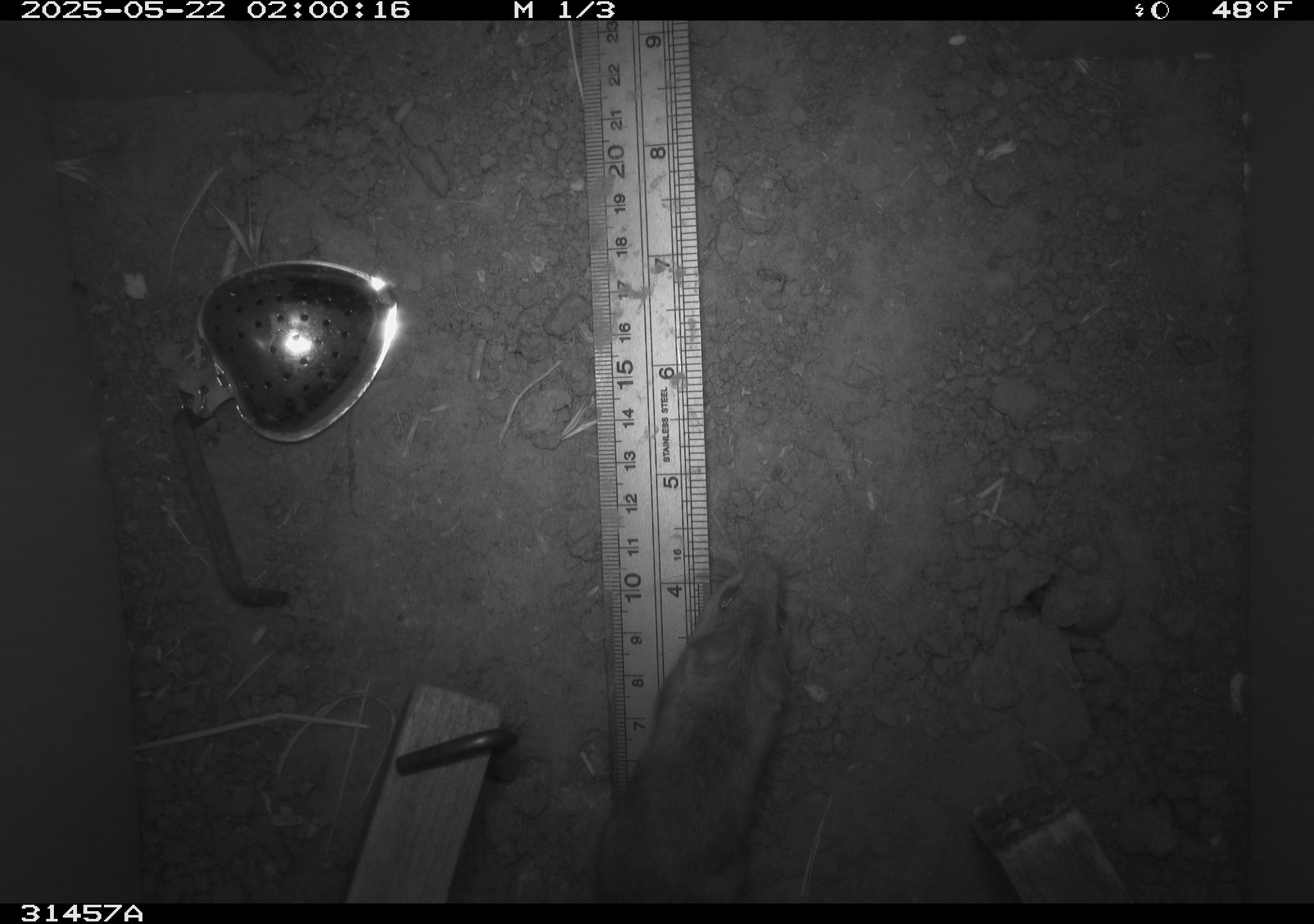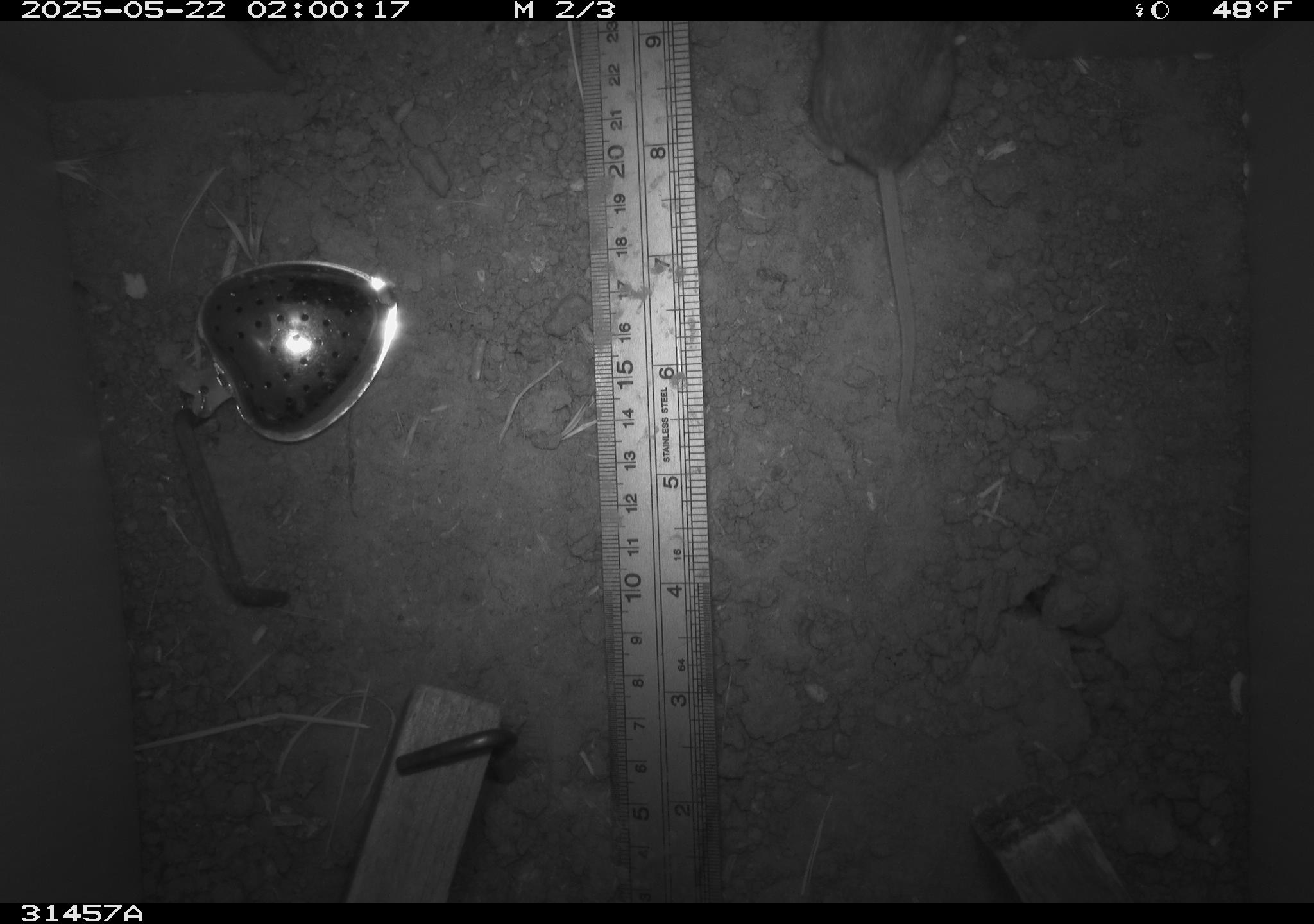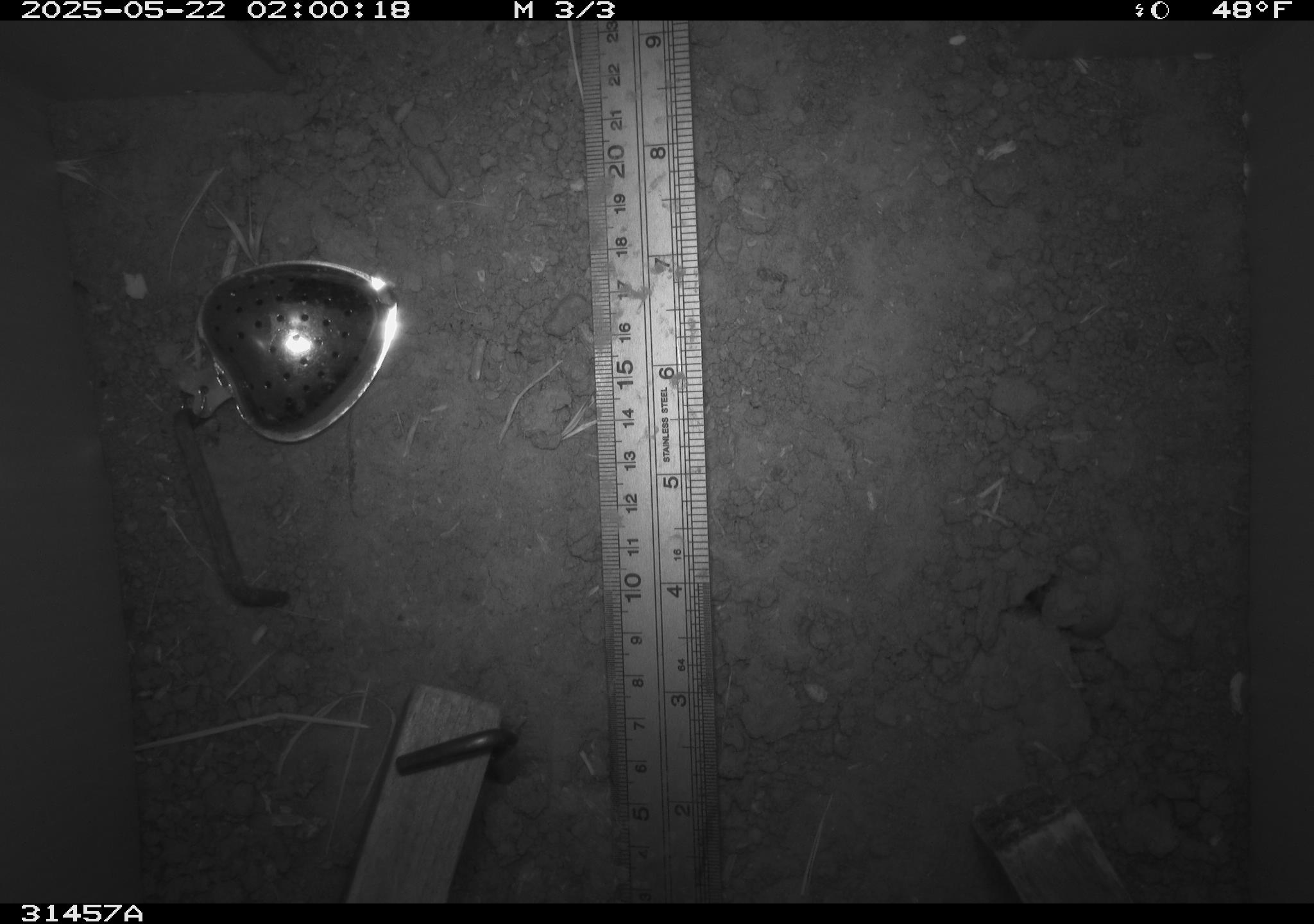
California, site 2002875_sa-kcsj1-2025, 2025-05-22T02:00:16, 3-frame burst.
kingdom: Animalia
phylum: Chordata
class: Mammalia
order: Rodentia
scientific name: Rodentia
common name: rodent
Rodent (Rodentia).